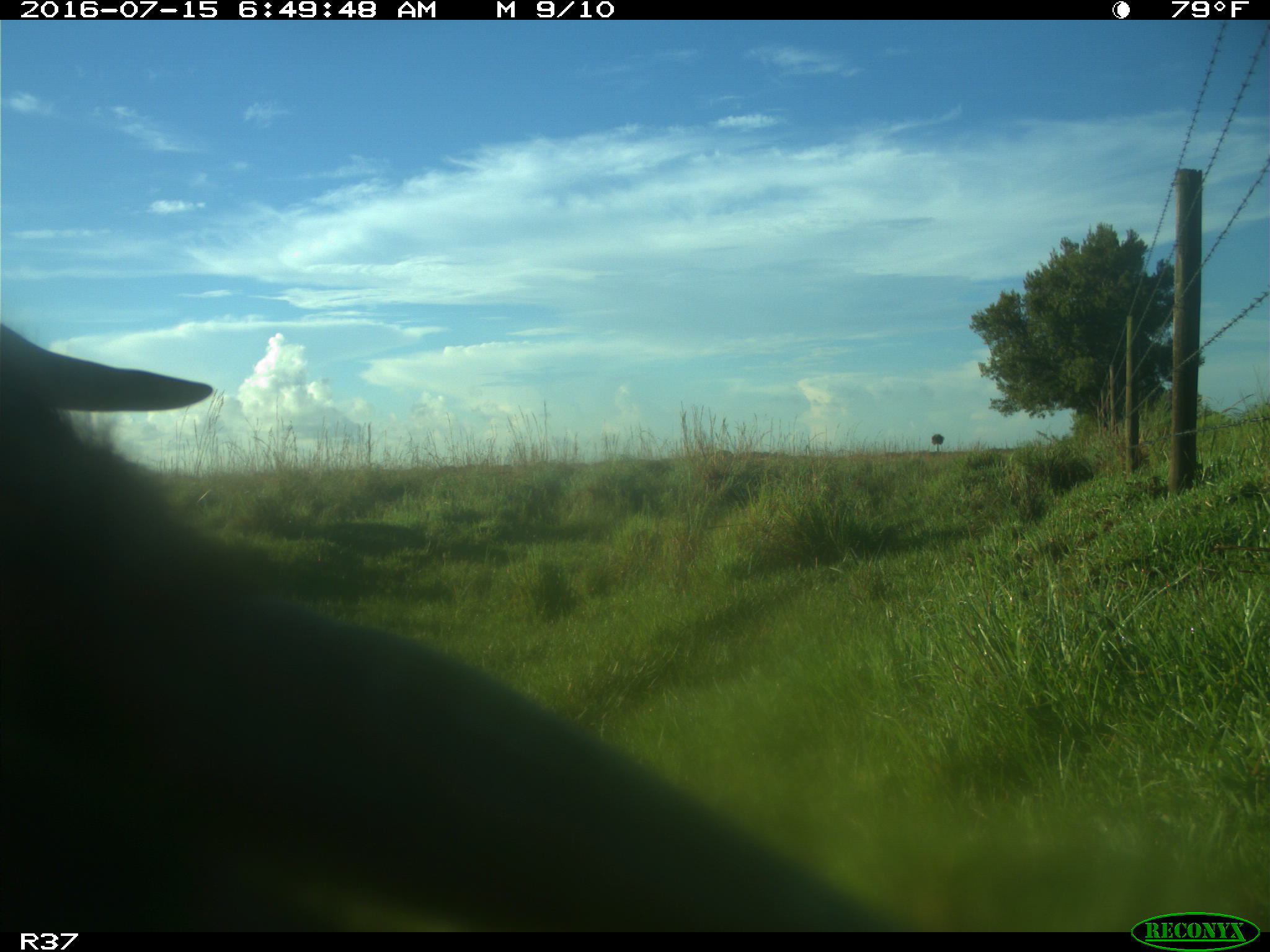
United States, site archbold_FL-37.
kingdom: Animalia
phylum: Chordata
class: Mammalia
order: Artiodactyla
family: Bovidae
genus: Bos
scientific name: Bos taurus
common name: domestic cow